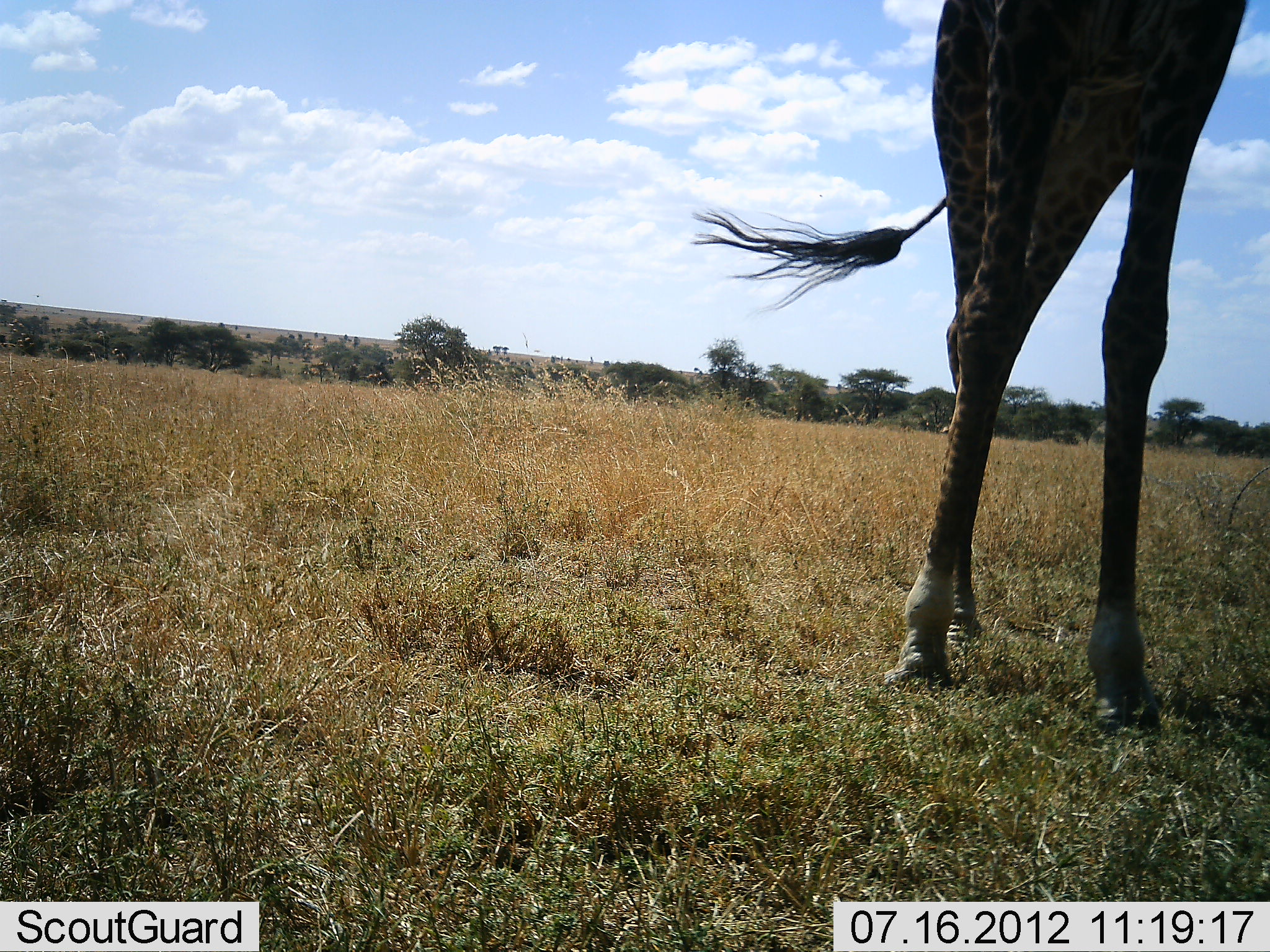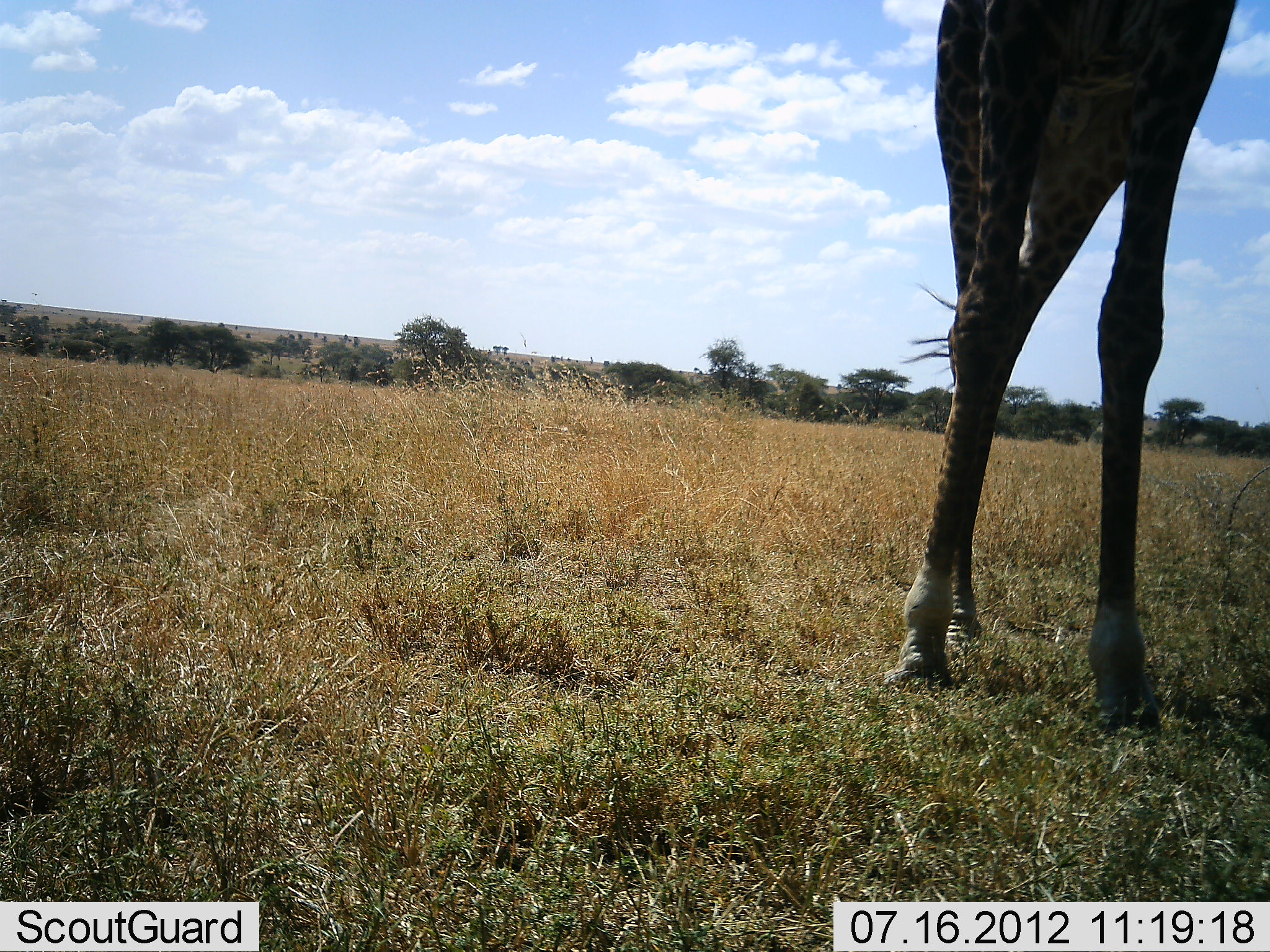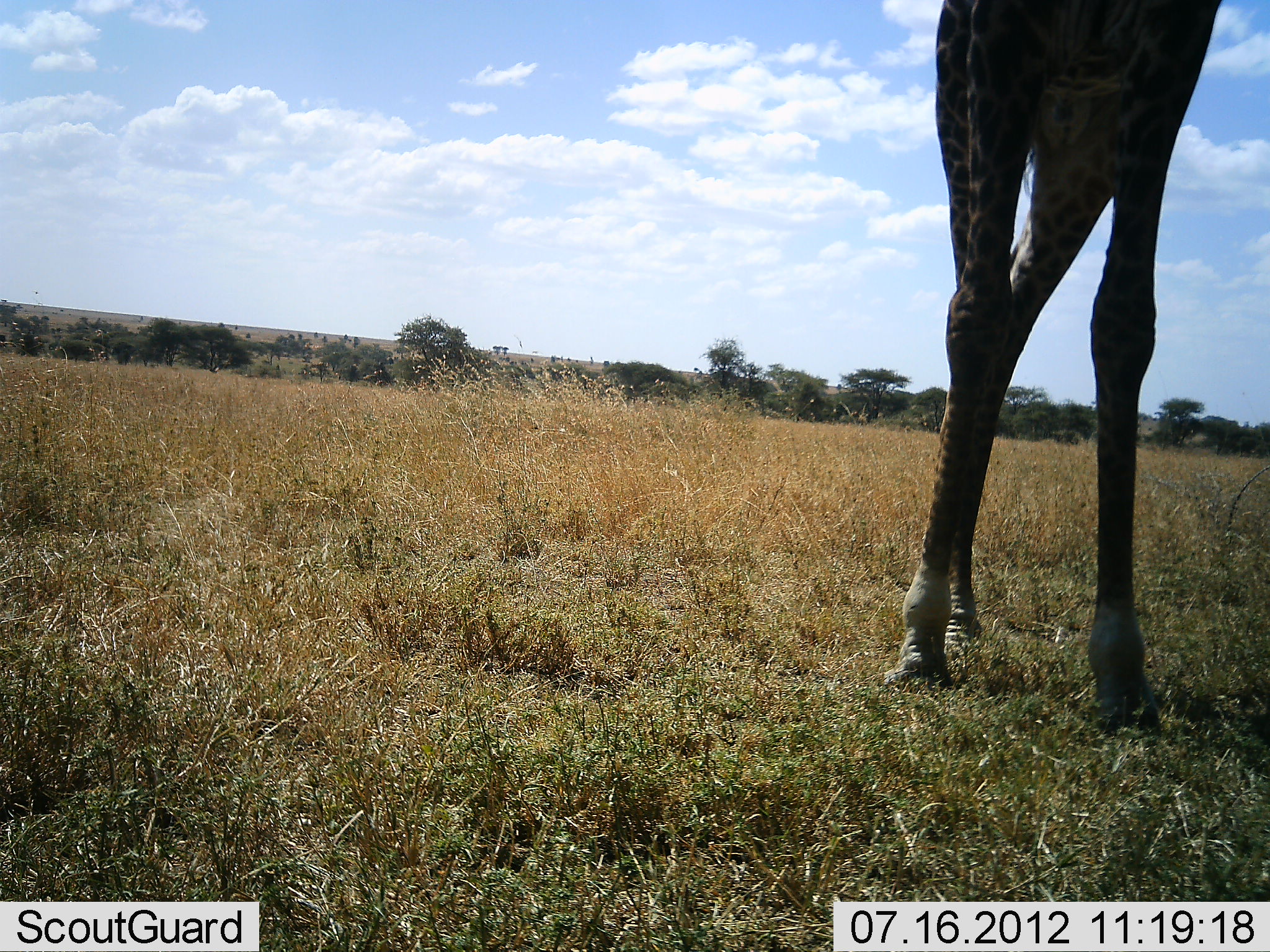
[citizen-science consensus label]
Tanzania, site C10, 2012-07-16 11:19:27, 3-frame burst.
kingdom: Animalia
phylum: Chordata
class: Mammalia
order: Artiodactyla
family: Giraffidae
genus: Giraffa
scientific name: Giraffa camelopardalis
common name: giraffe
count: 1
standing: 100%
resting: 0%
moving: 0%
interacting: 0%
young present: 0%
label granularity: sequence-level